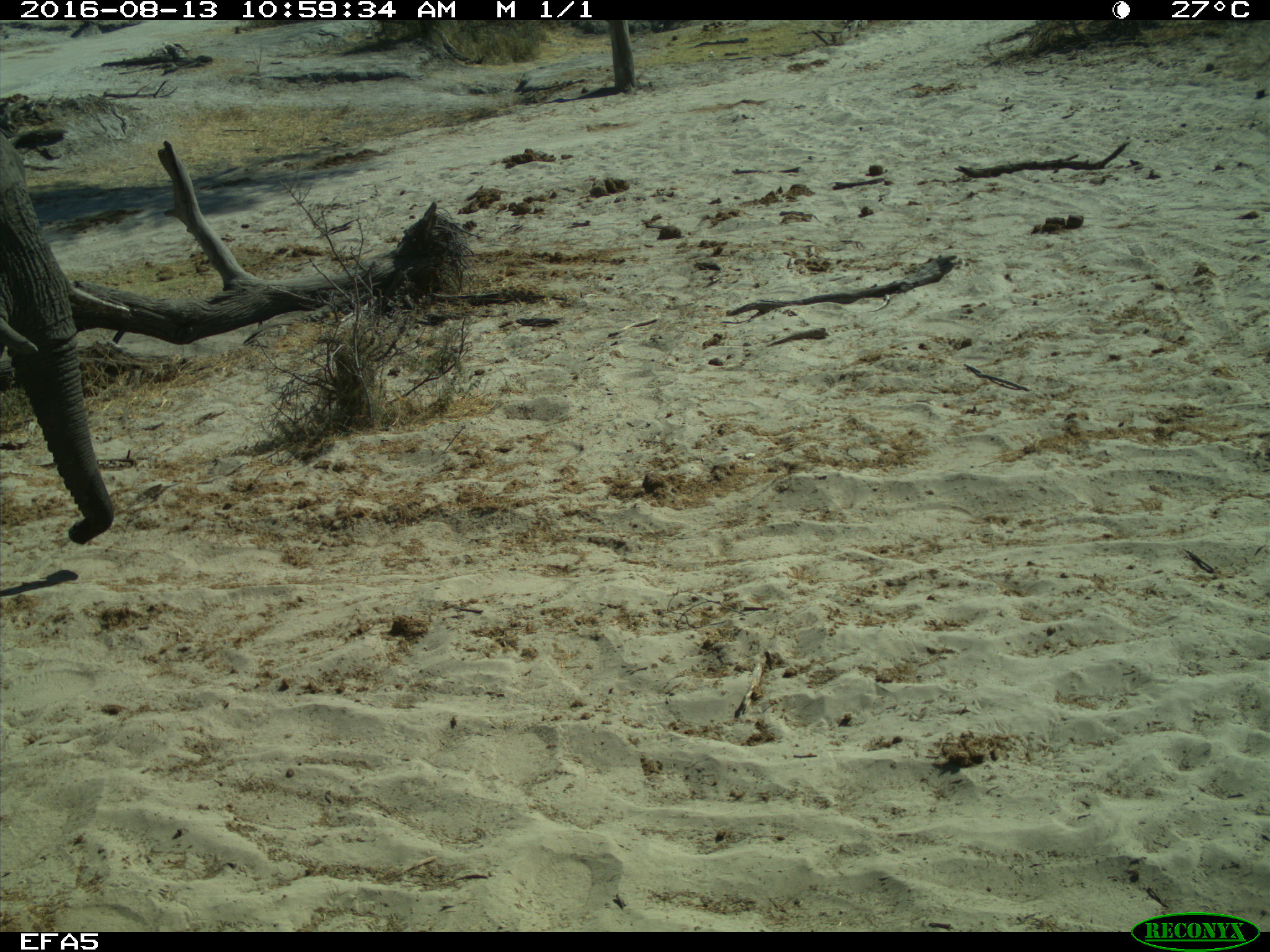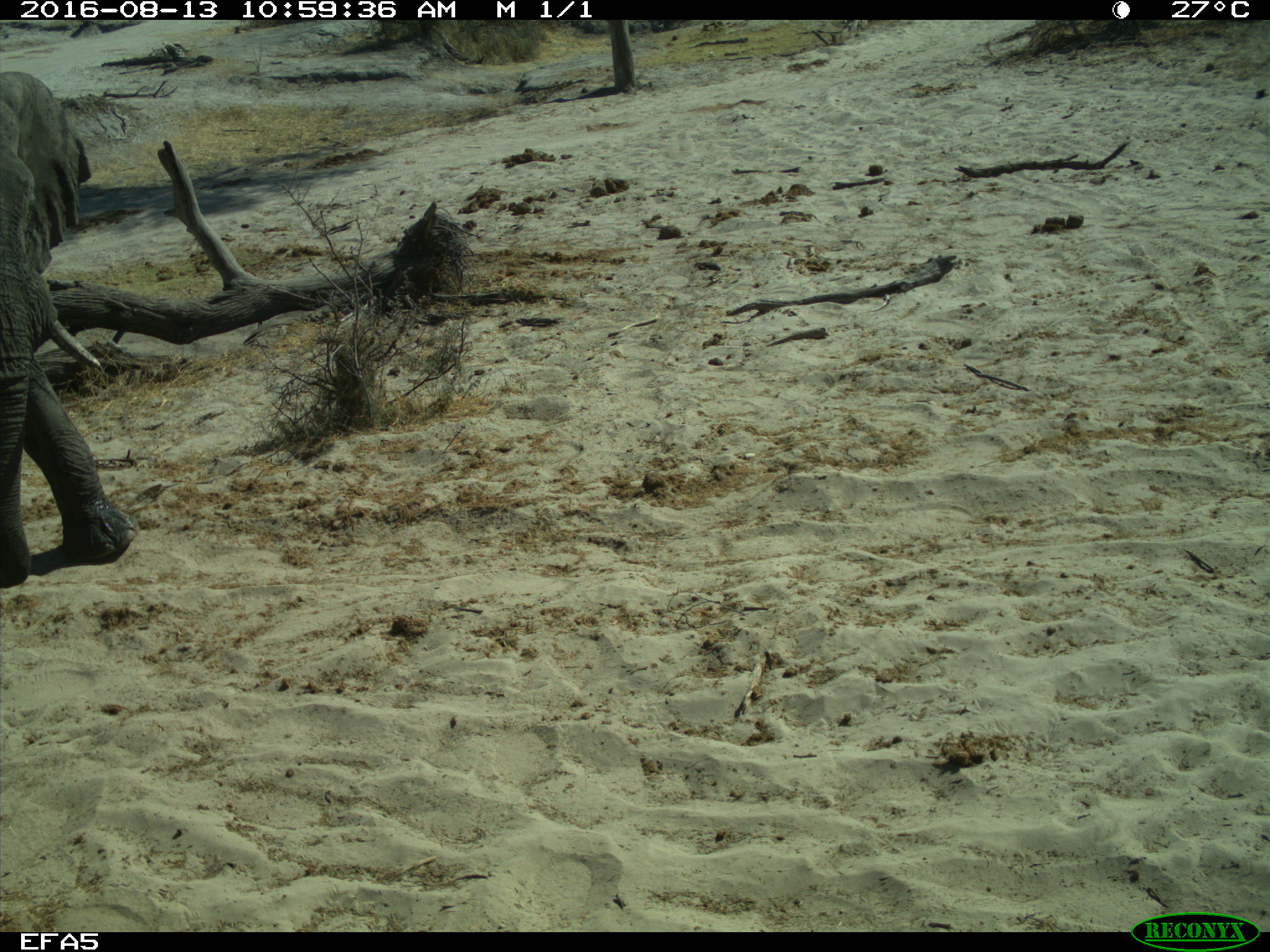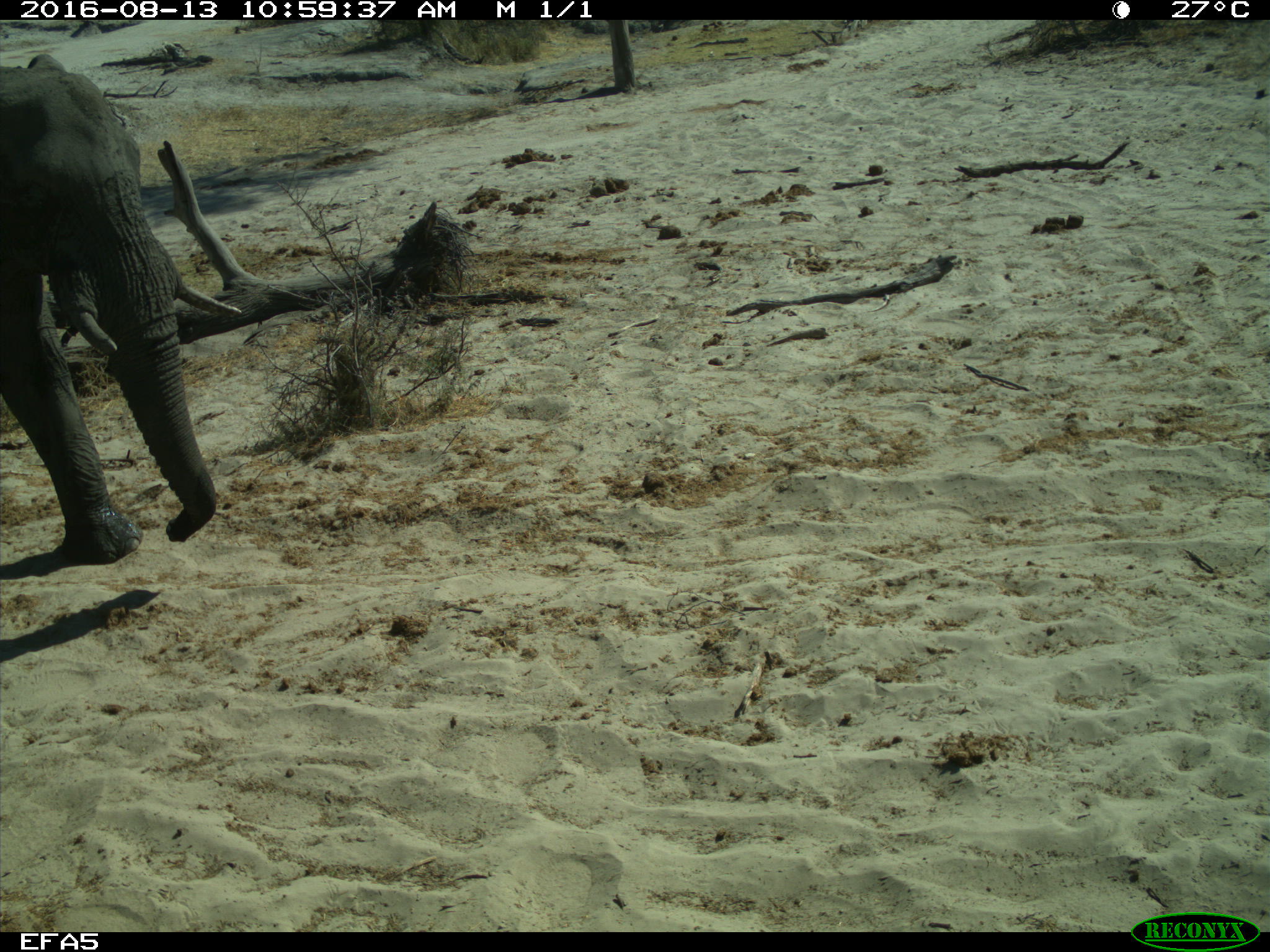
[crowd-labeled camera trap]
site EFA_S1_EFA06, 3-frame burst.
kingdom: Animalia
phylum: Chordata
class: Mammalia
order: Proboscidea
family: Elephantidae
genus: Loxodonta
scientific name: Loxodonta africana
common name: african bush elephant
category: elephant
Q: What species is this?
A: Elephant (african bush elephant) (Loxodonta africana).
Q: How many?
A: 1.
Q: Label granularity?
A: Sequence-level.